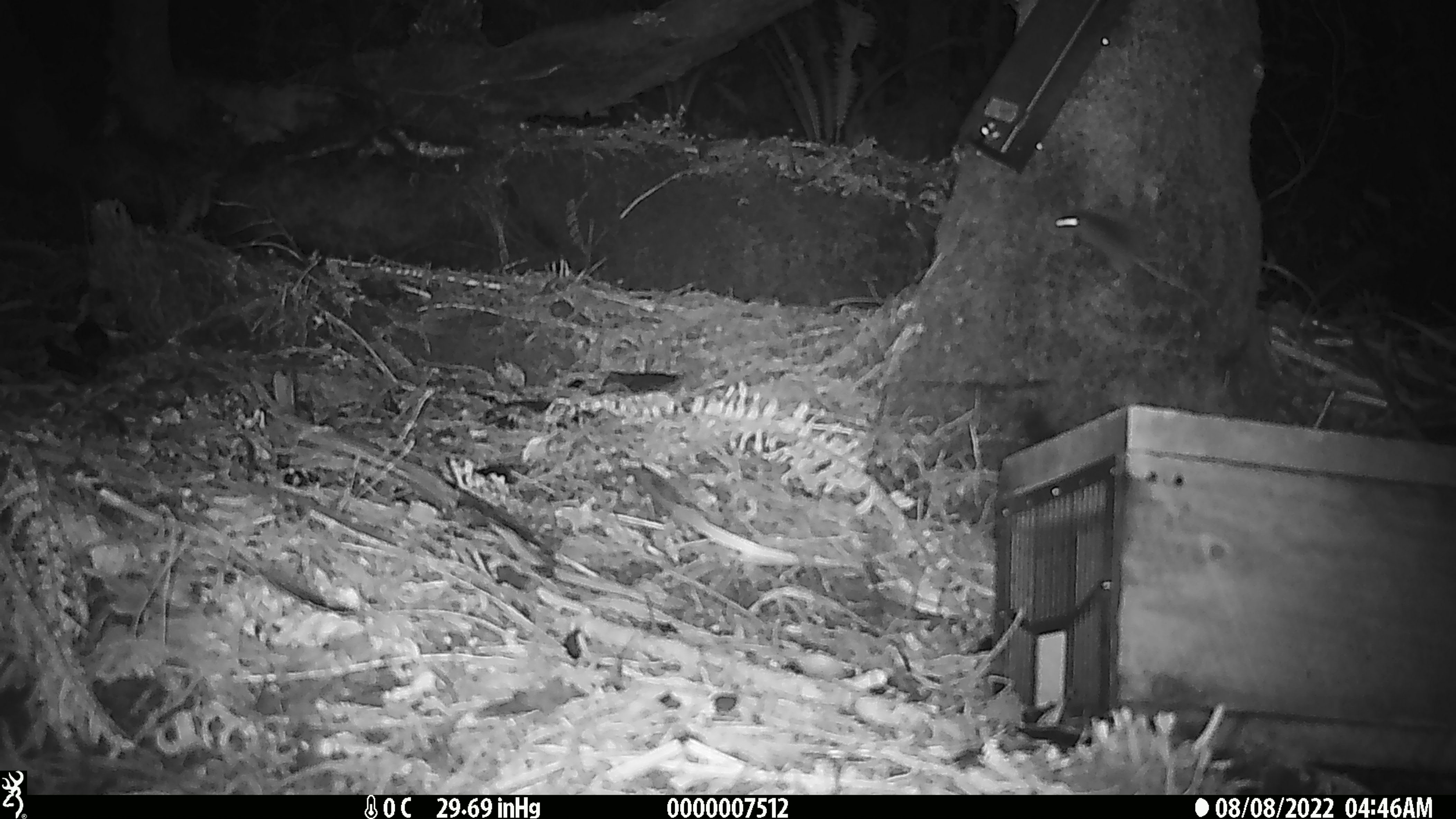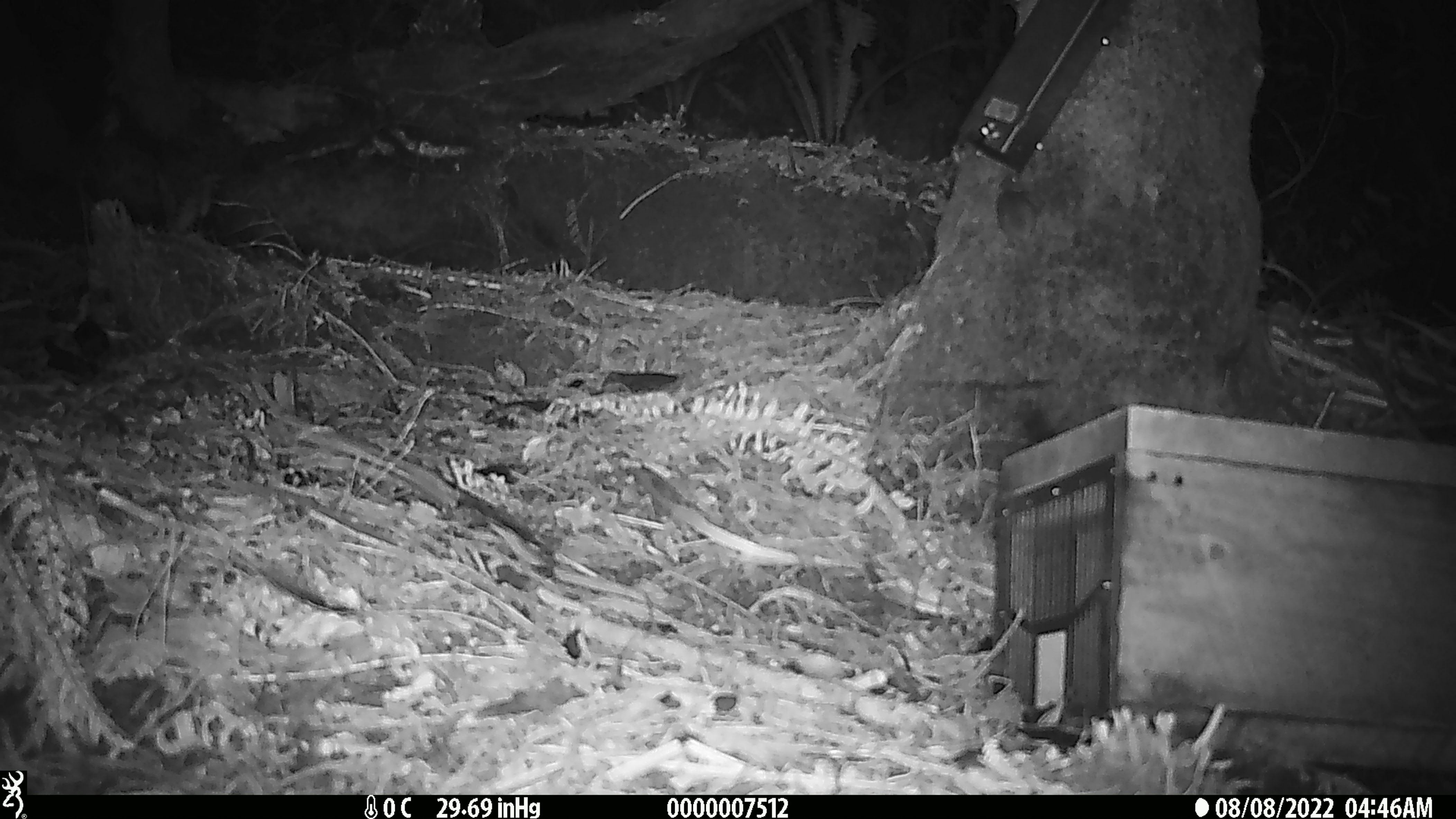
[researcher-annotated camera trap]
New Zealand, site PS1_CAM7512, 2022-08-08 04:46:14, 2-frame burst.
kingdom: Animalia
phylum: Chordata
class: Mammalia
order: Rodentia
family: Muridae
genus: Mus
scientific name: Mus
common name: mouse